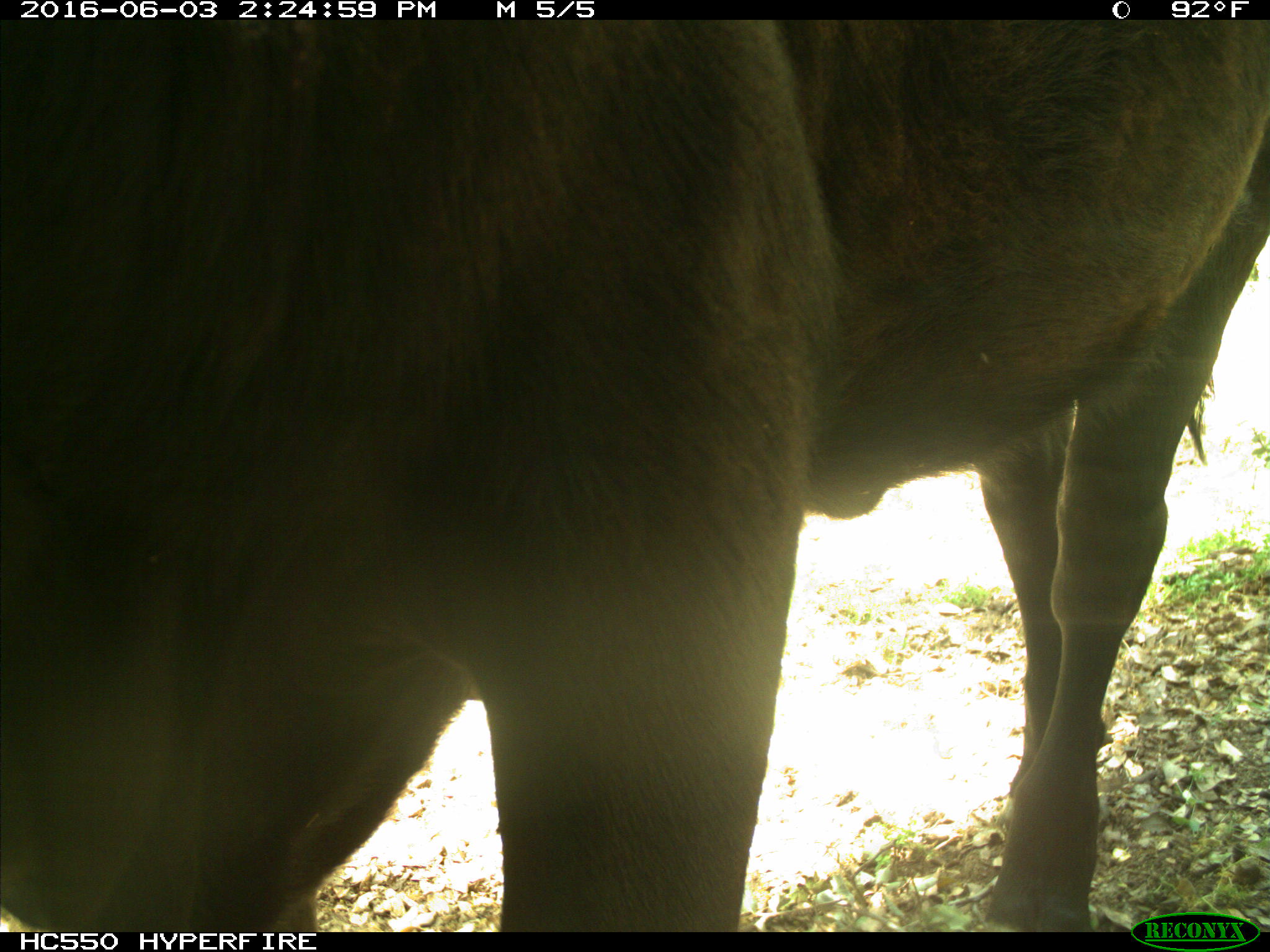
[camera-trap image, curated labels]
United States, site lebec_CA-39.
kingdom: Animalia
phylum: Chordata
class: Mammalia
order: Artiodactyla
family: Bovidae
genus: Bos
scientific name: Bos taurus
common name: domestic cow